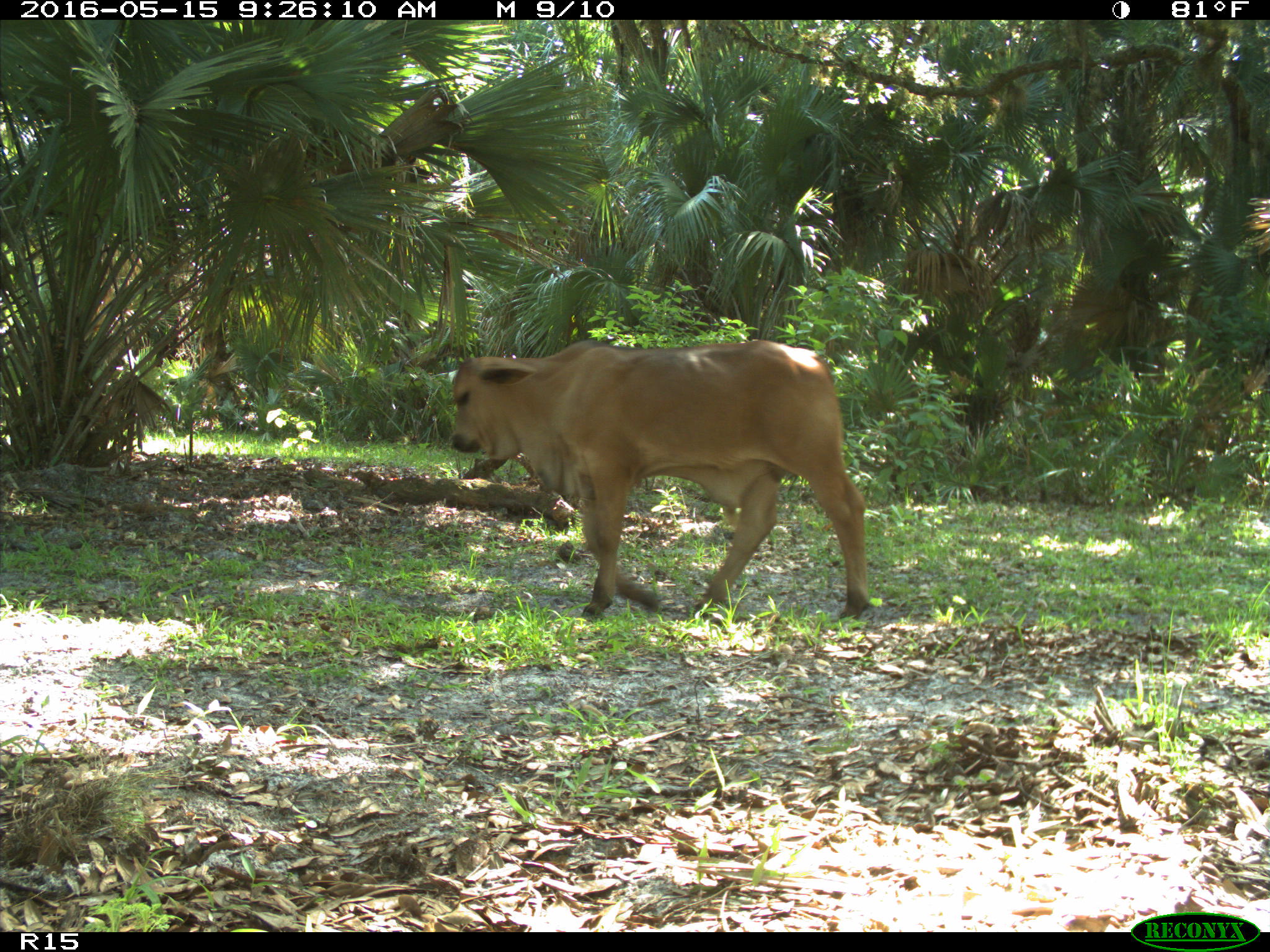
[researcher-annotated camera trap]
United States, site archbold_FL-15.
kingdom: Animalia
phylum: Chordata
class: Mammalia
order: Artiodactyla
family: Bovidae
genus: Bos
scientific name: Bos taurus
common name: domestic cow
Bos taurus (domestic cow).